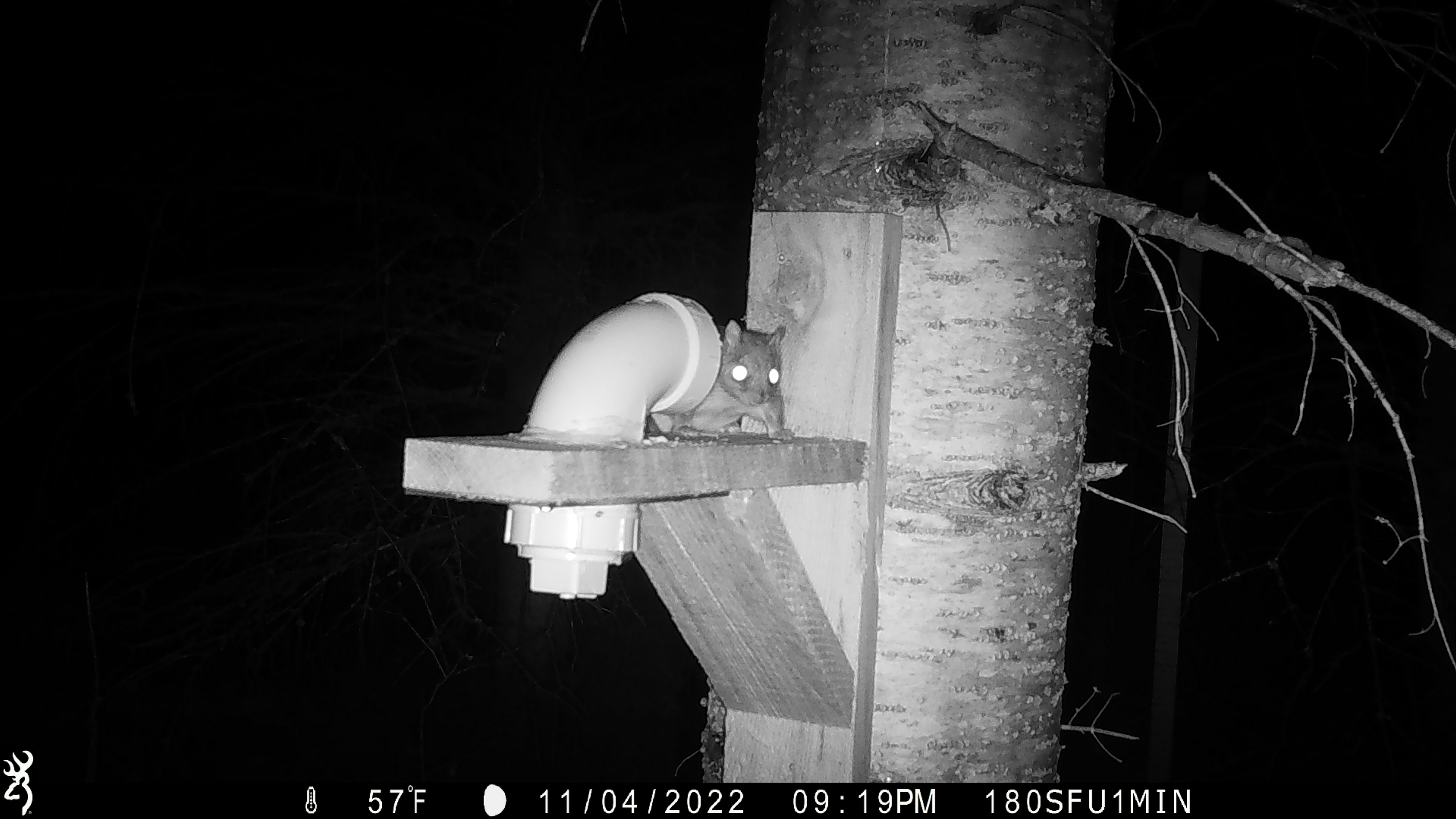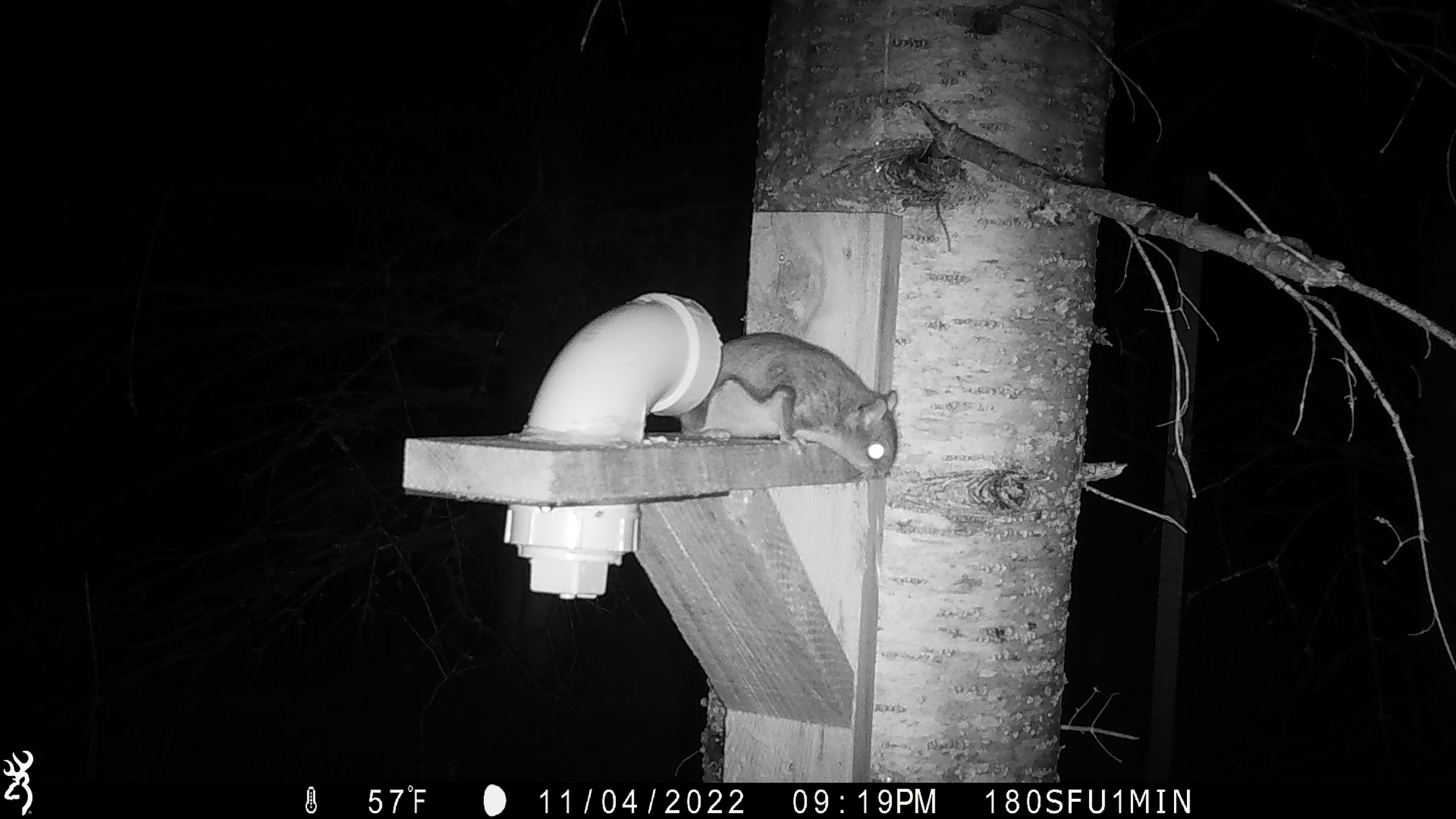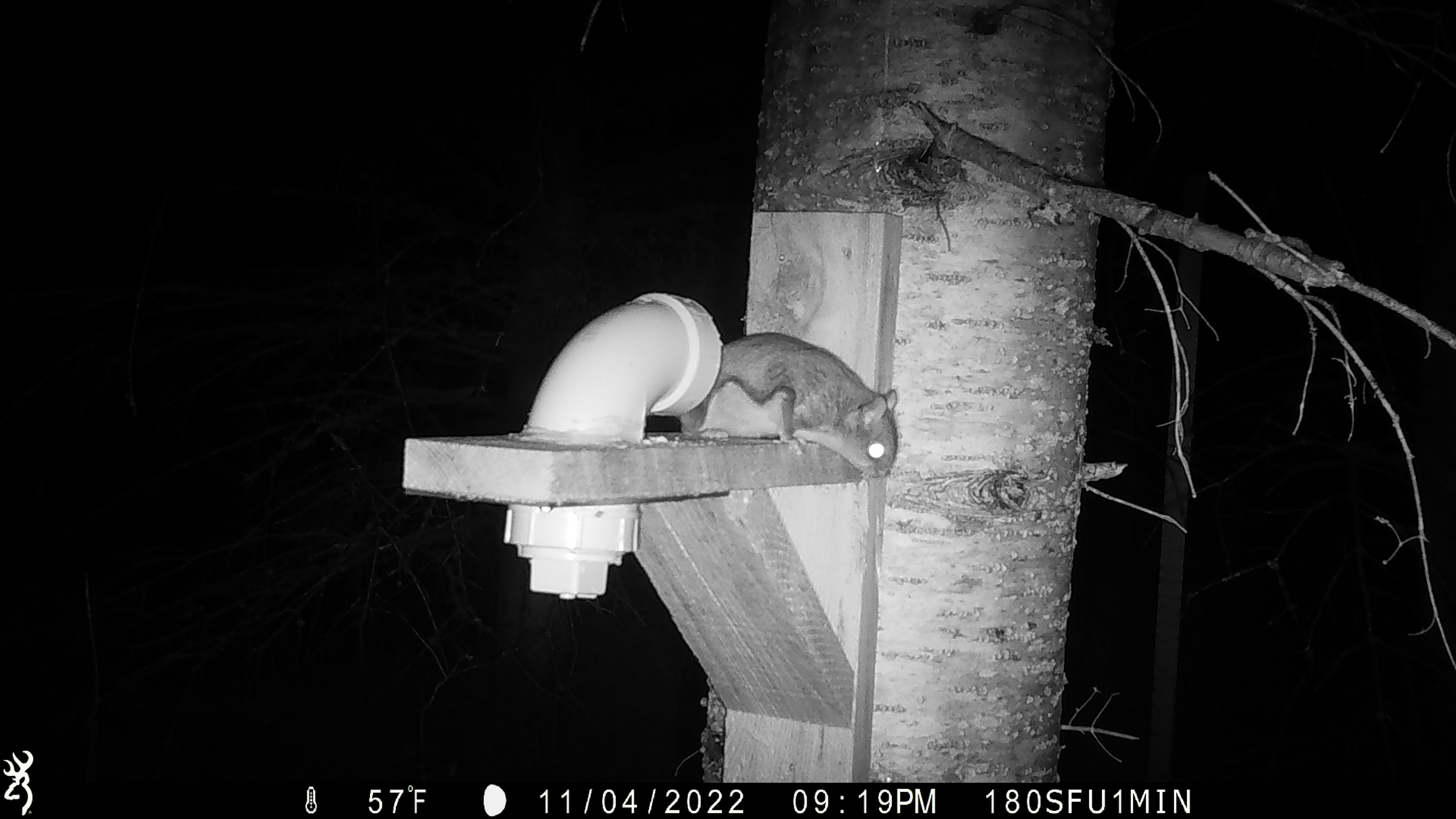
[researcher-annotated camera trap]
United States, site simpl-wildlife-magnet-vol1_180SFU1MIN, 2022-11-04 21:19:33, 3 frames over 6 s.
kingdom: Animalia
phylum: Chordata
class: Mammalia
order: Rodentia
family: Sciuridae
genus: Glaucomys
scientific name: Glaucomys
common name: flying squirrel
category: flying squirrel sp.